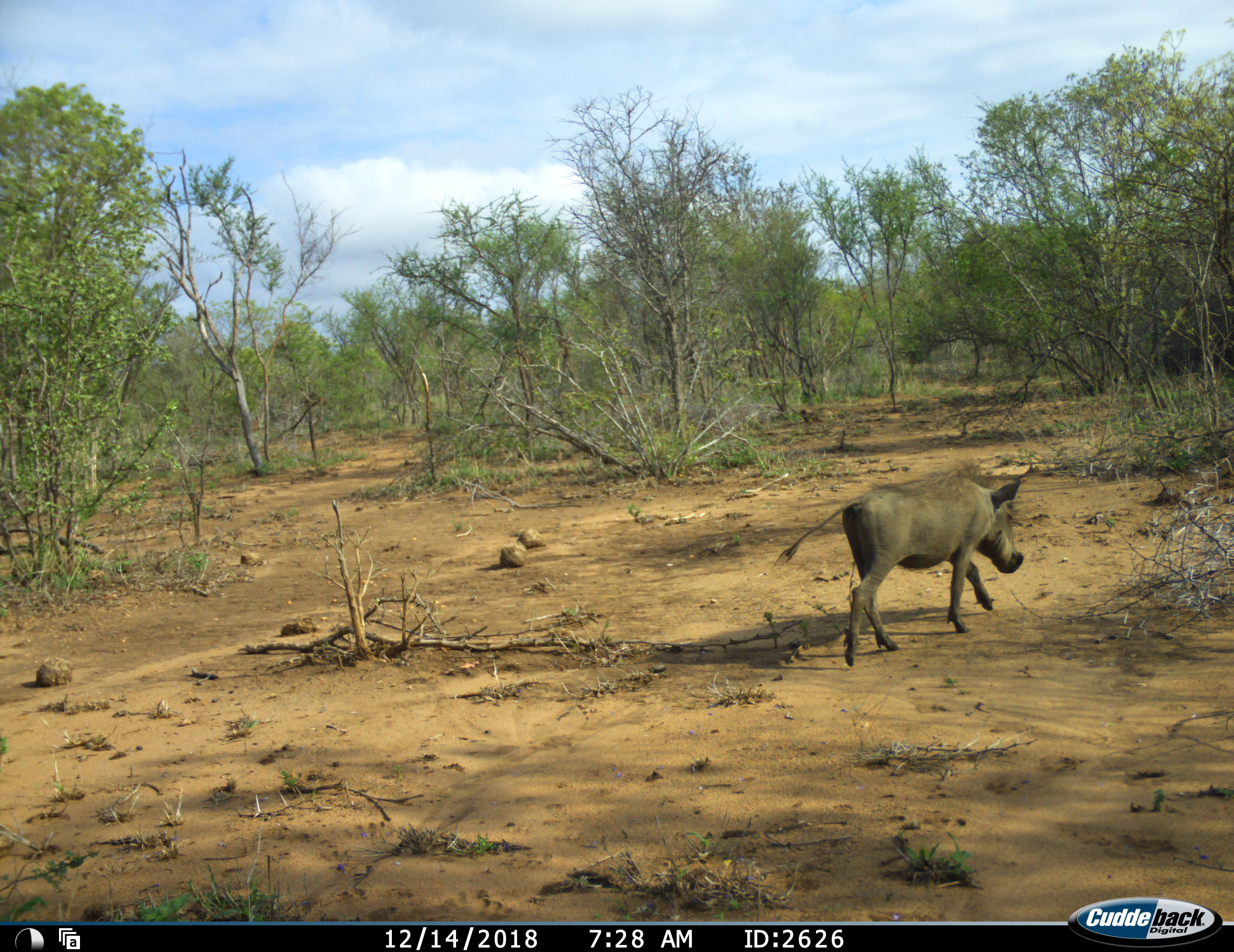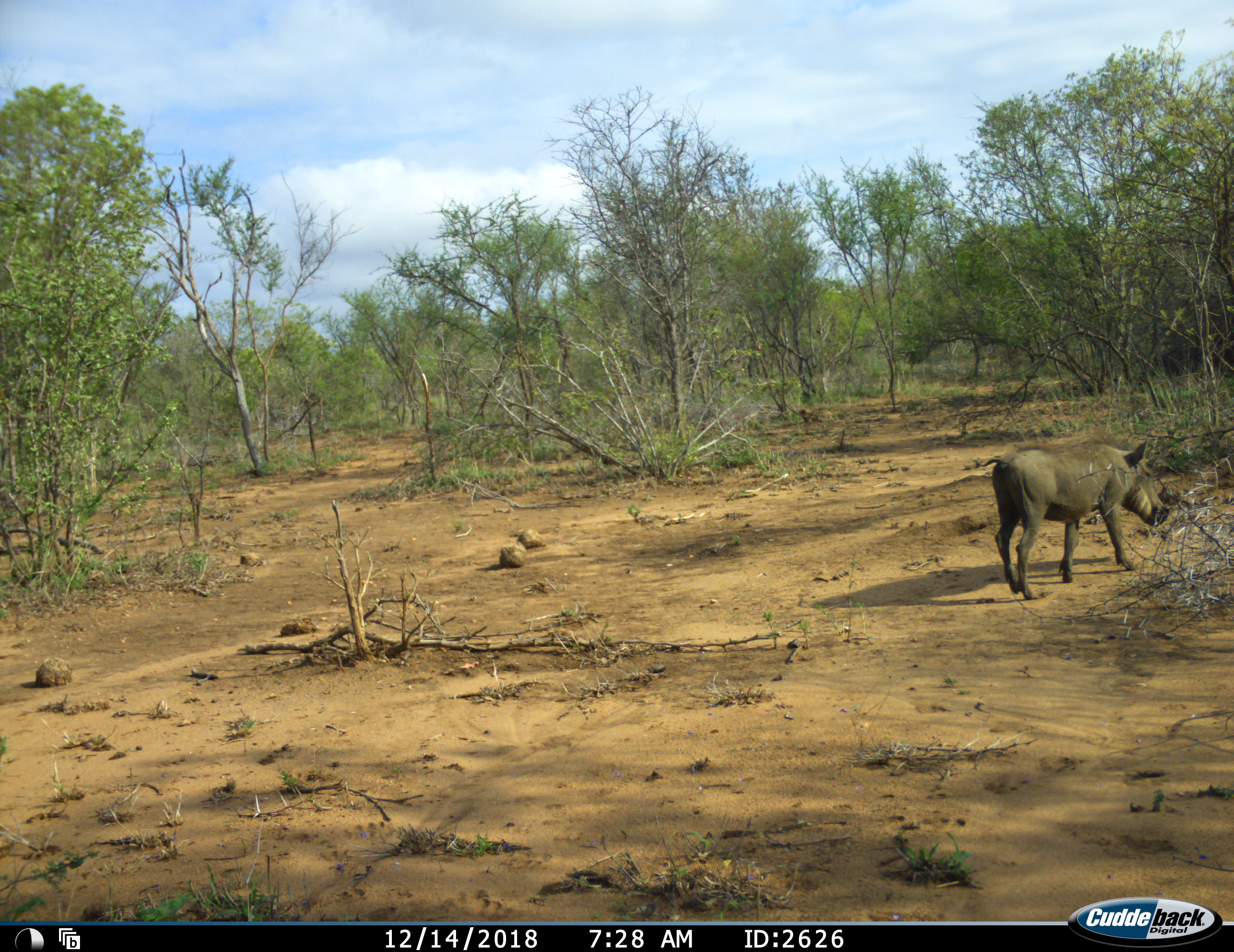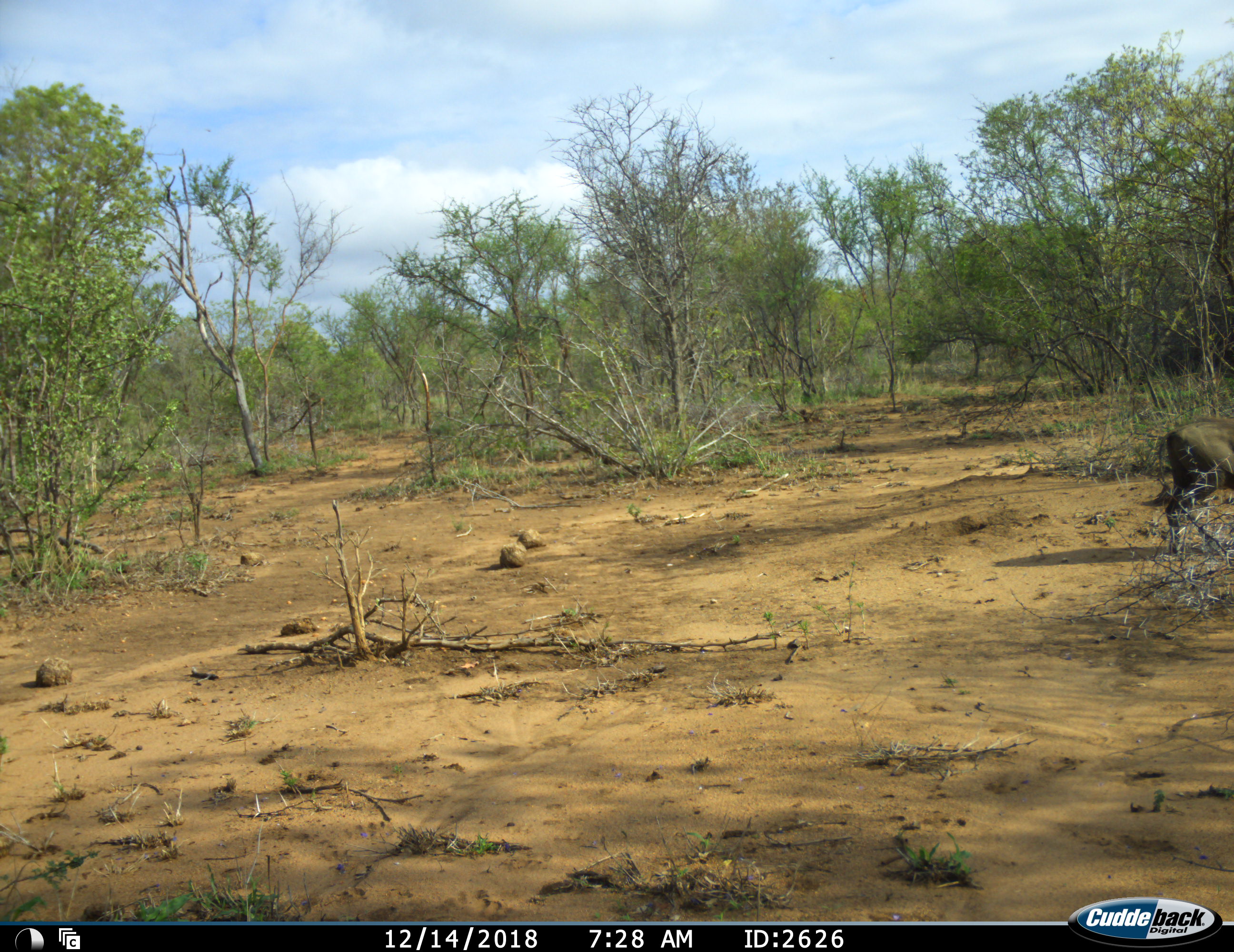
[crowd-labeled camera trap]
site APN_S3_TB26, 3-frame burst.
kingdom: Animalia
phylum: Chordata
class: Mammalia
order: Artiodactyla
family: Suidae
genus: Phacochoerus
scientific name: Phacochoerus africanus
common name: warthog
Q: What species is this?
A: Warthog (Phacochoerus africanus).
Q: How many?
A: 1.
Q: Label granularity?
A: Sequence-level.